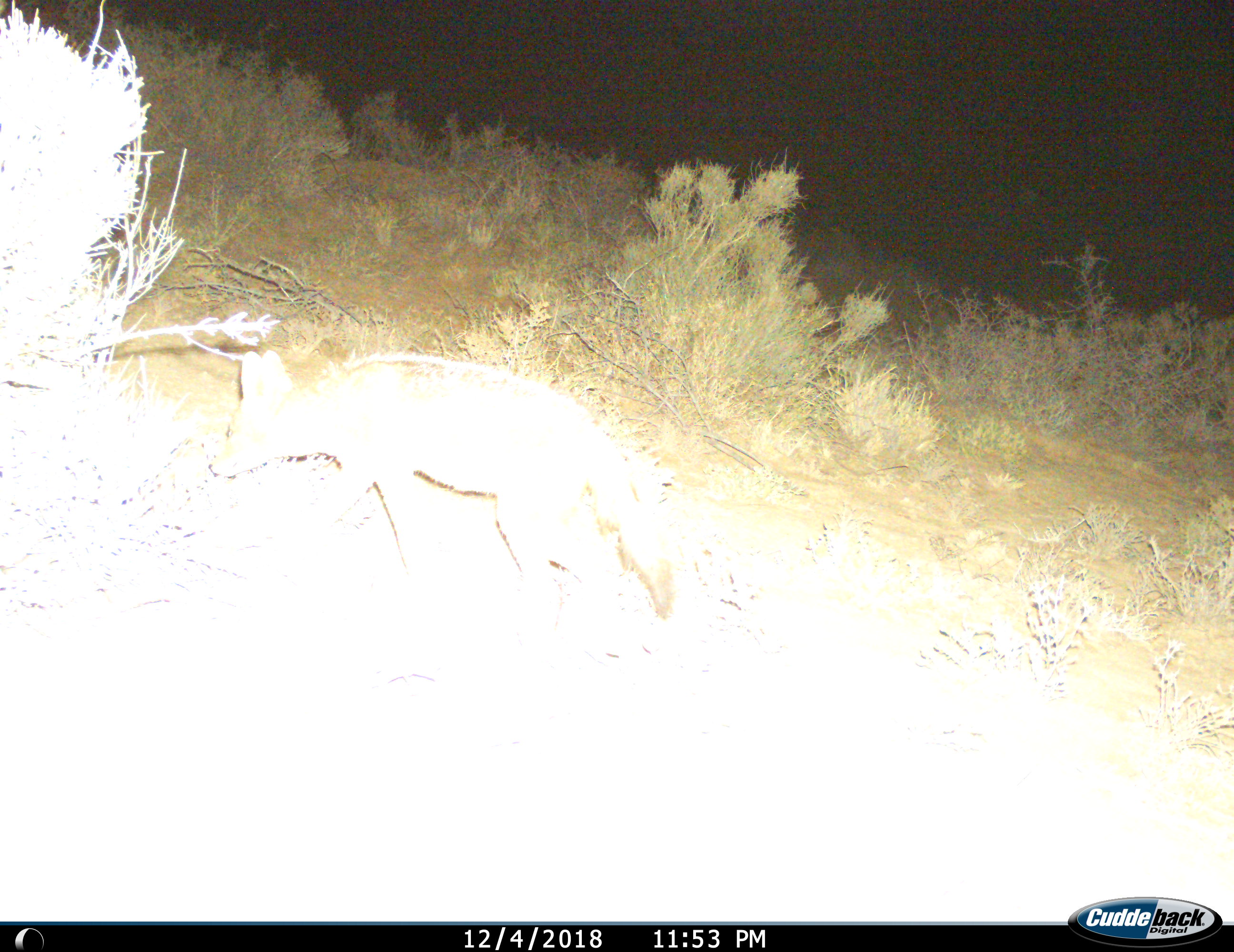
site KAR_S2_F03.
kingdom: Animalia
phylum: Chordata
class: Mammalia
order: Carnivora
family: Canidae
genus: Lupulella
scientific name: Lupulella mesomelas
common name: black-backed jackal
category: jackalblackbacked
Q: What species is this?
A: Jackalblackbacked (black-backed jackal) (Lupulella mesomelas).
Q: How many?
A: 1.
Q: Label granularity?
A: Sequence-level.